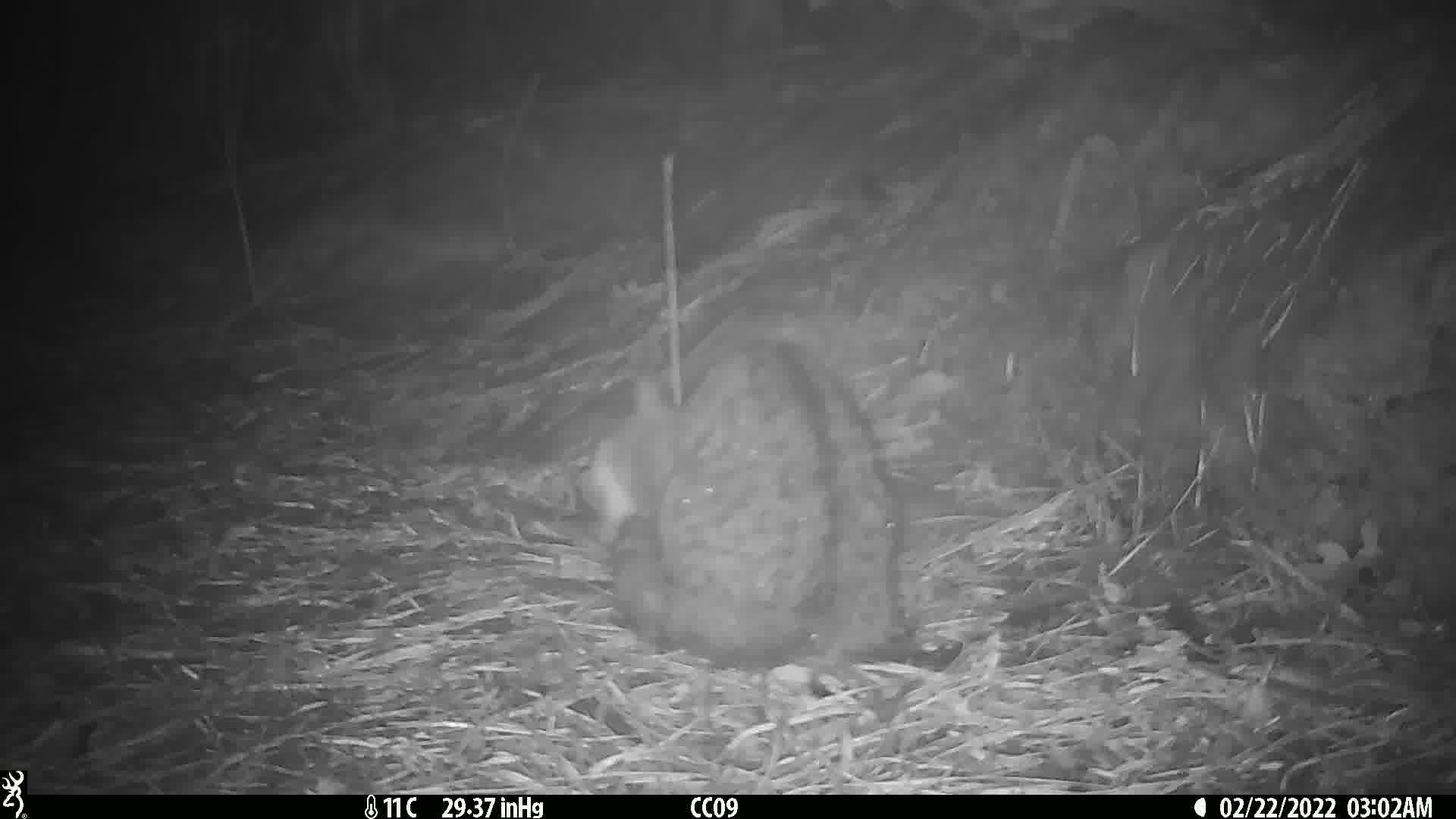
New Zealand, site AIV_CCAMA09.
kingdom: Animalia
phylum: Chordata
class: Mammalia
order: Carnivora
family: Felidae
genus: Felis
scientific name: Felis catus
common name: domestic cat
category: cat